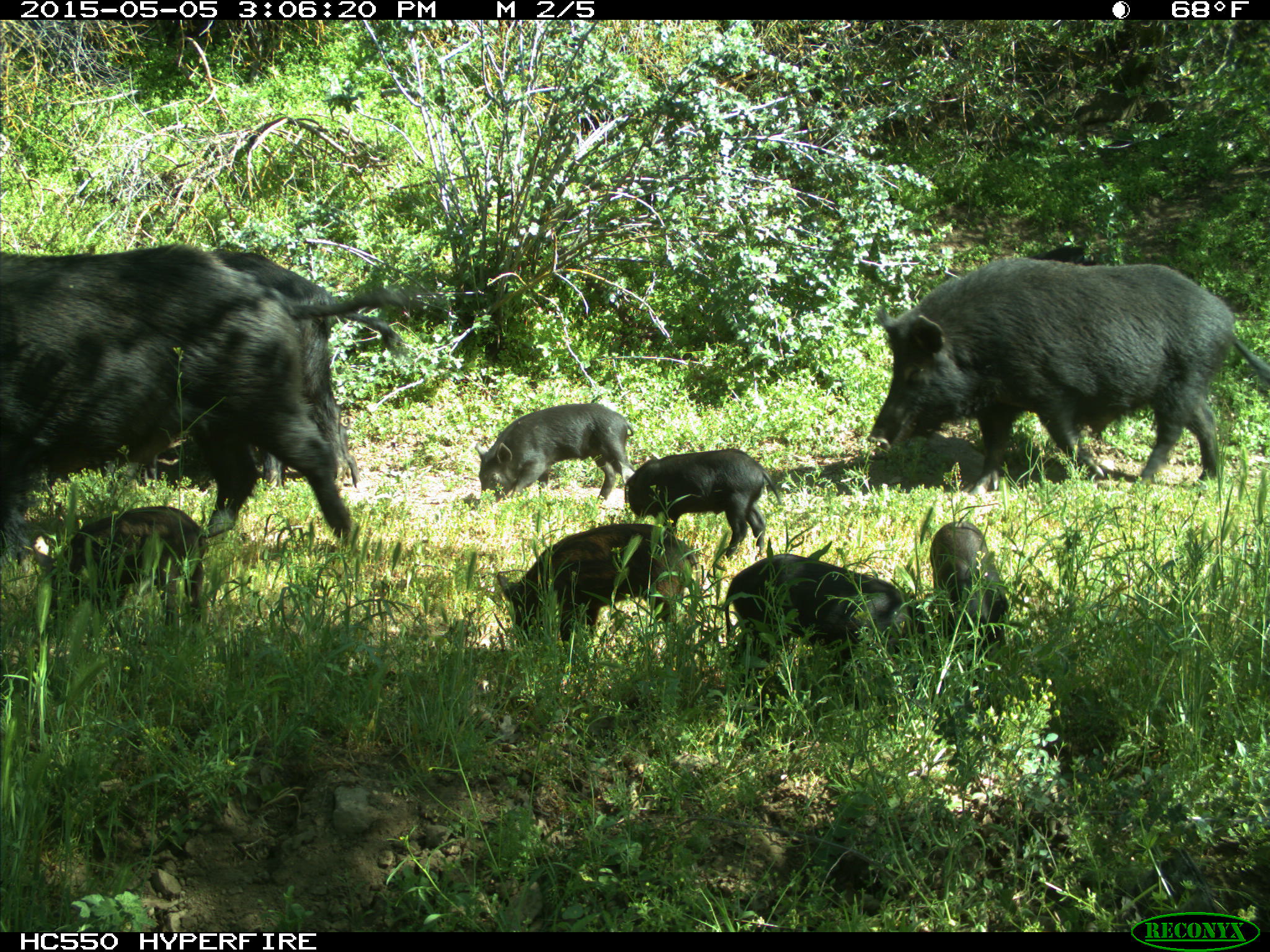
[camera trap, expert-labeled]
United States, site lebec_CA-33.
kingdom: Animalia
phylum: Chordata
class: Mammalia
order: Artiodactyla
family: Suidae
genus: Sus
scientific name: Sus scrofa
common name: wild boar